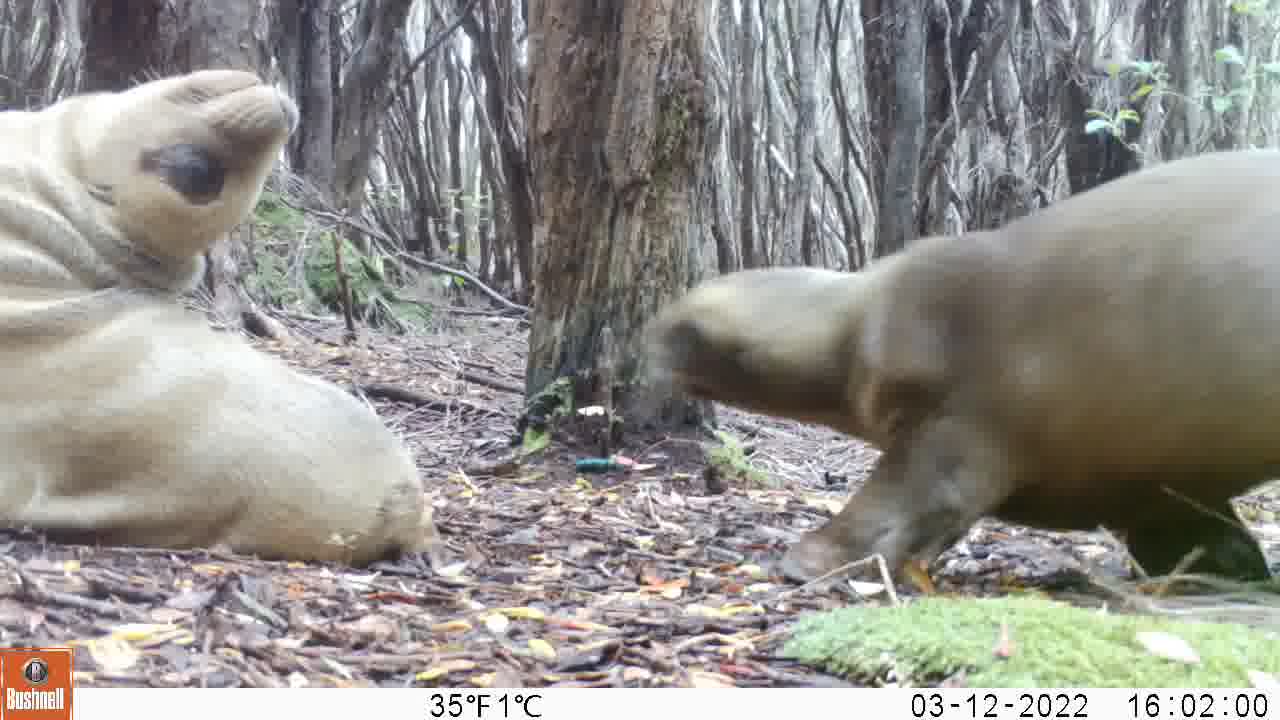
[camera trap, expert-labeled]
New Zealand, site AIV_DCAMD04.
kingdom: Animalia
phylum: Chordata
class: Mammalia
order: Carnivora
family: Otariidae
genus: Phocarctos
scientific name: Phocarctos hookeri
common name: new zealand sea lion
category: sealion